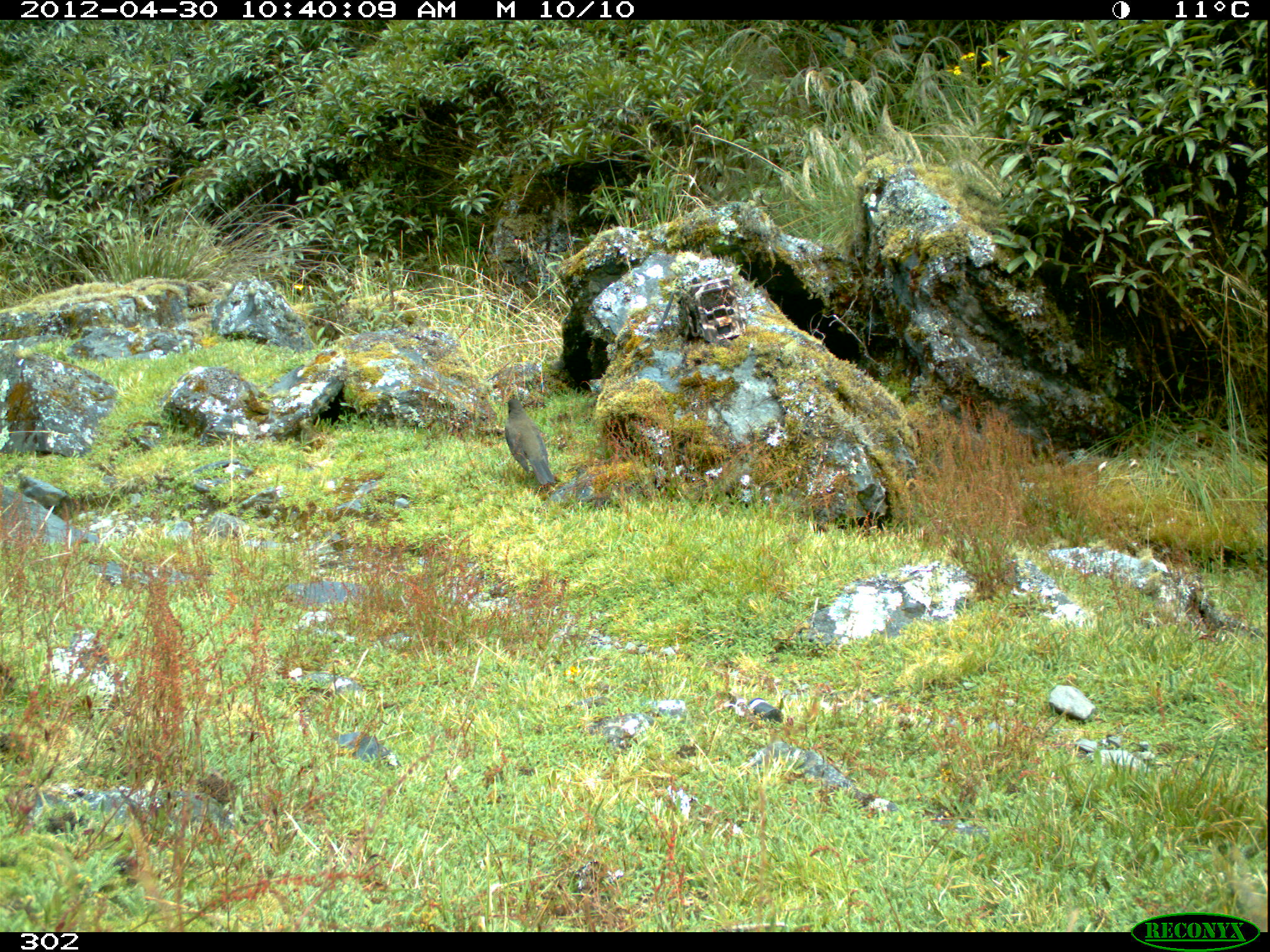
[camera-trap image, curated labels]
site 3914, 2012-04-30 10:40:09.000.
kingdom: Animalia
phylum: Chordata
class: Aves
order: Passeriformes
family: Turdidae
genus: Turdus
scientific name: Turdus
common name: true thrushes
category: turdus sp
Turdus sp (true thrushes) (Turdus).